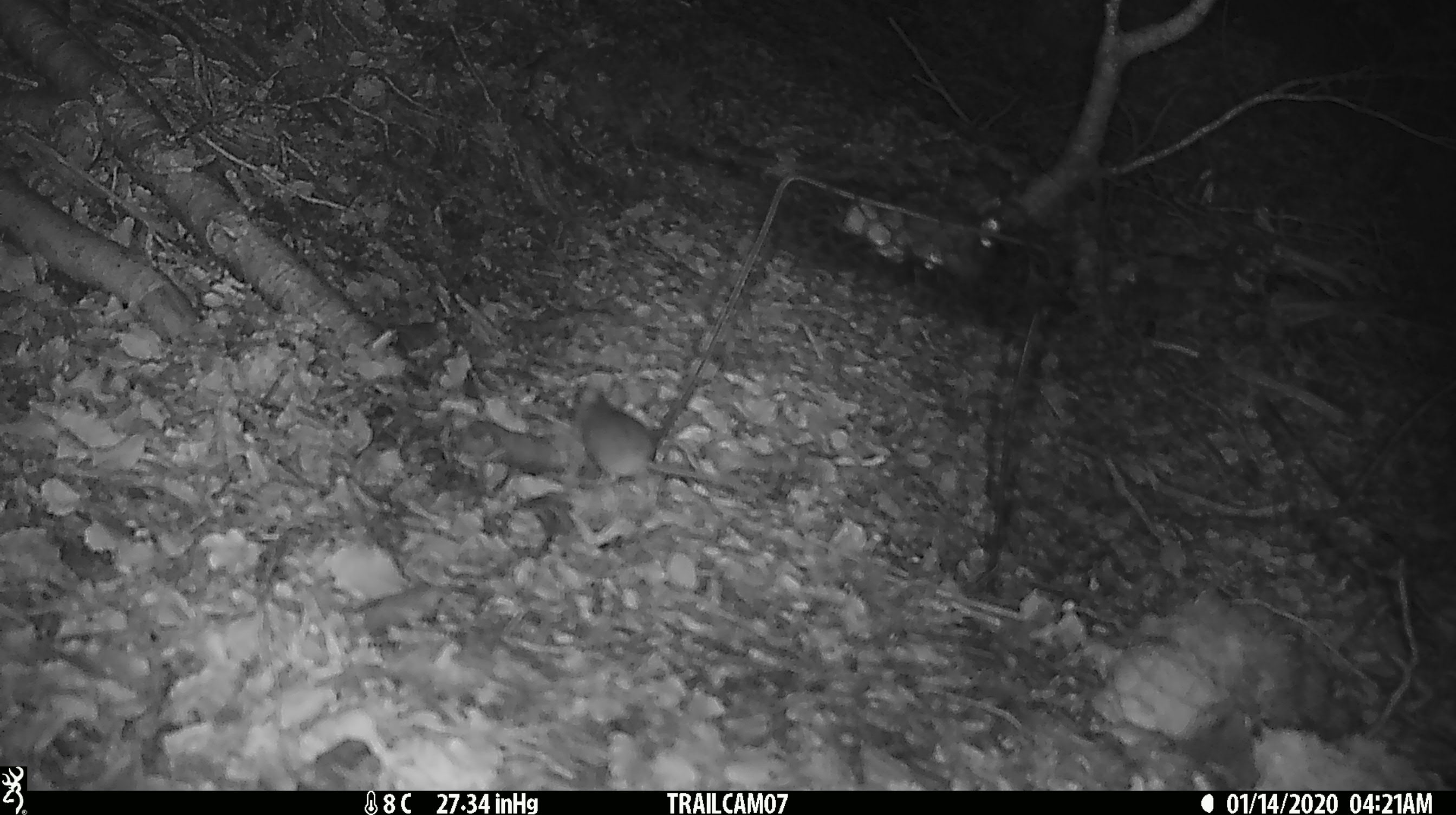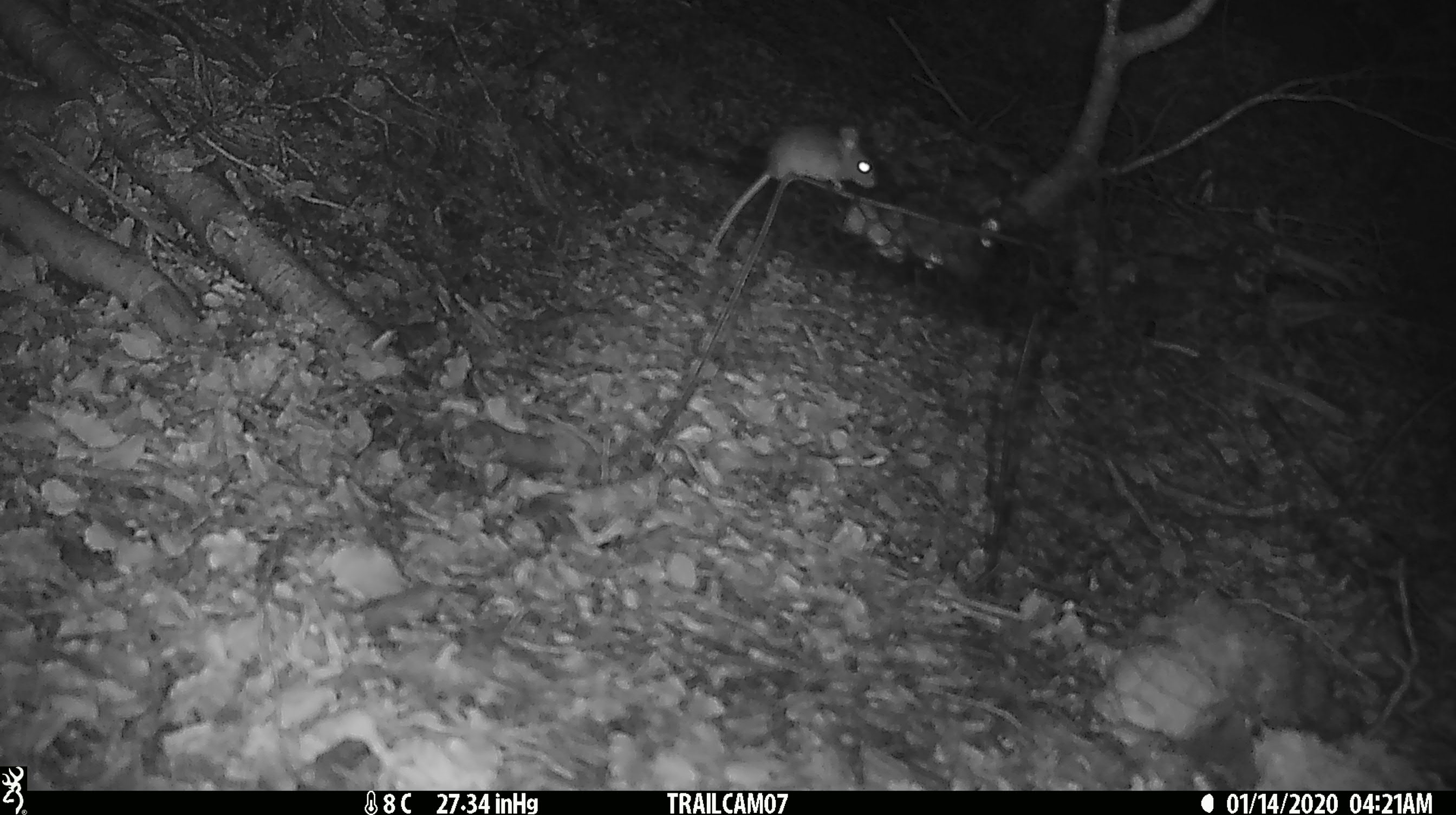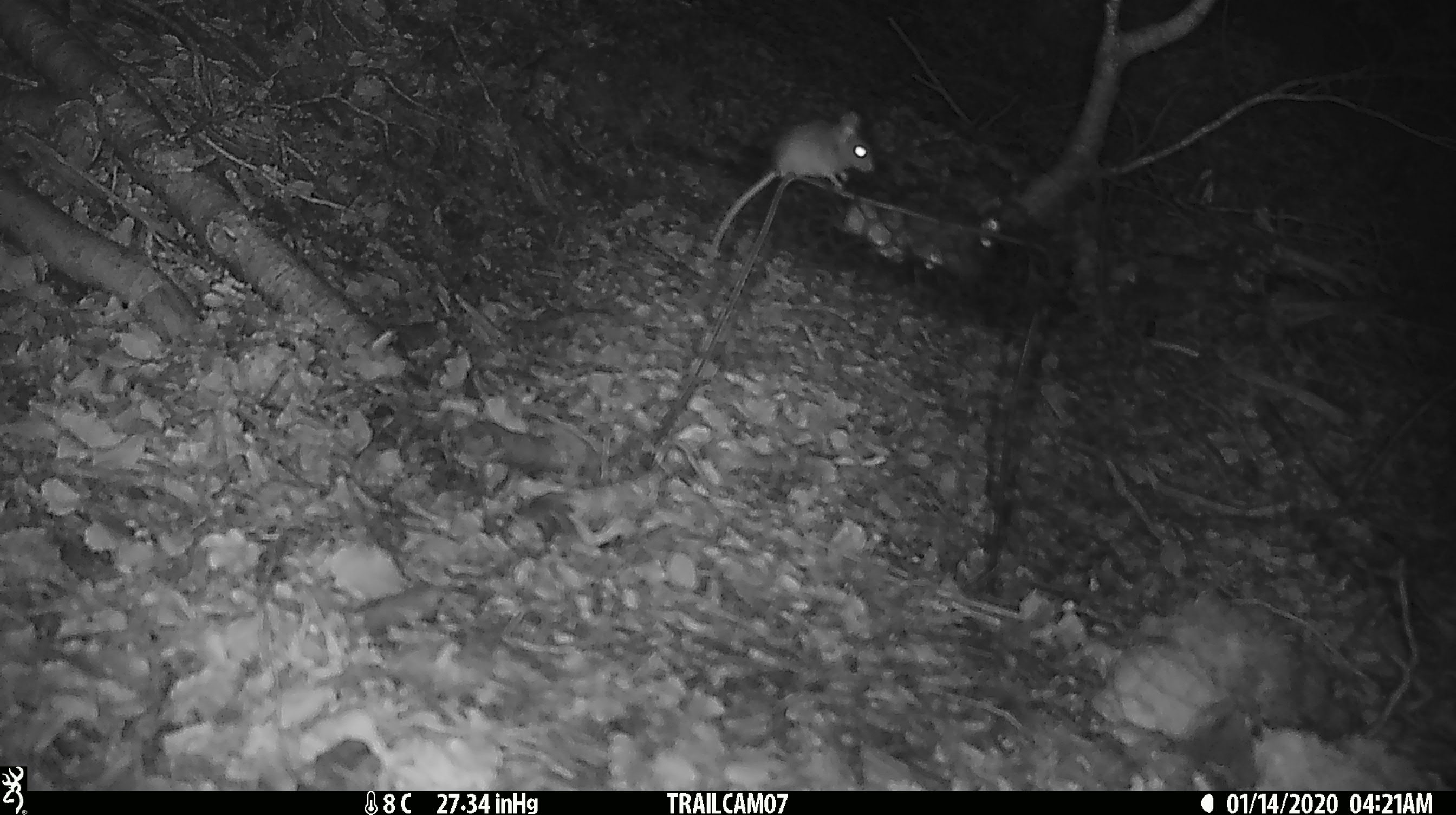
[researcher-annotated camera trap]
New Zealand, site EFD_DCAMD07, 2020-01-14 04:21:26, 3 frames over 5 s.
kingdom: Animalia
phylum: Chordata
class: Mammalia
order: Rodentia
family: Muridae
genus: Mus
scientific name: Mus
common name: mouse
Mouse (Mus).